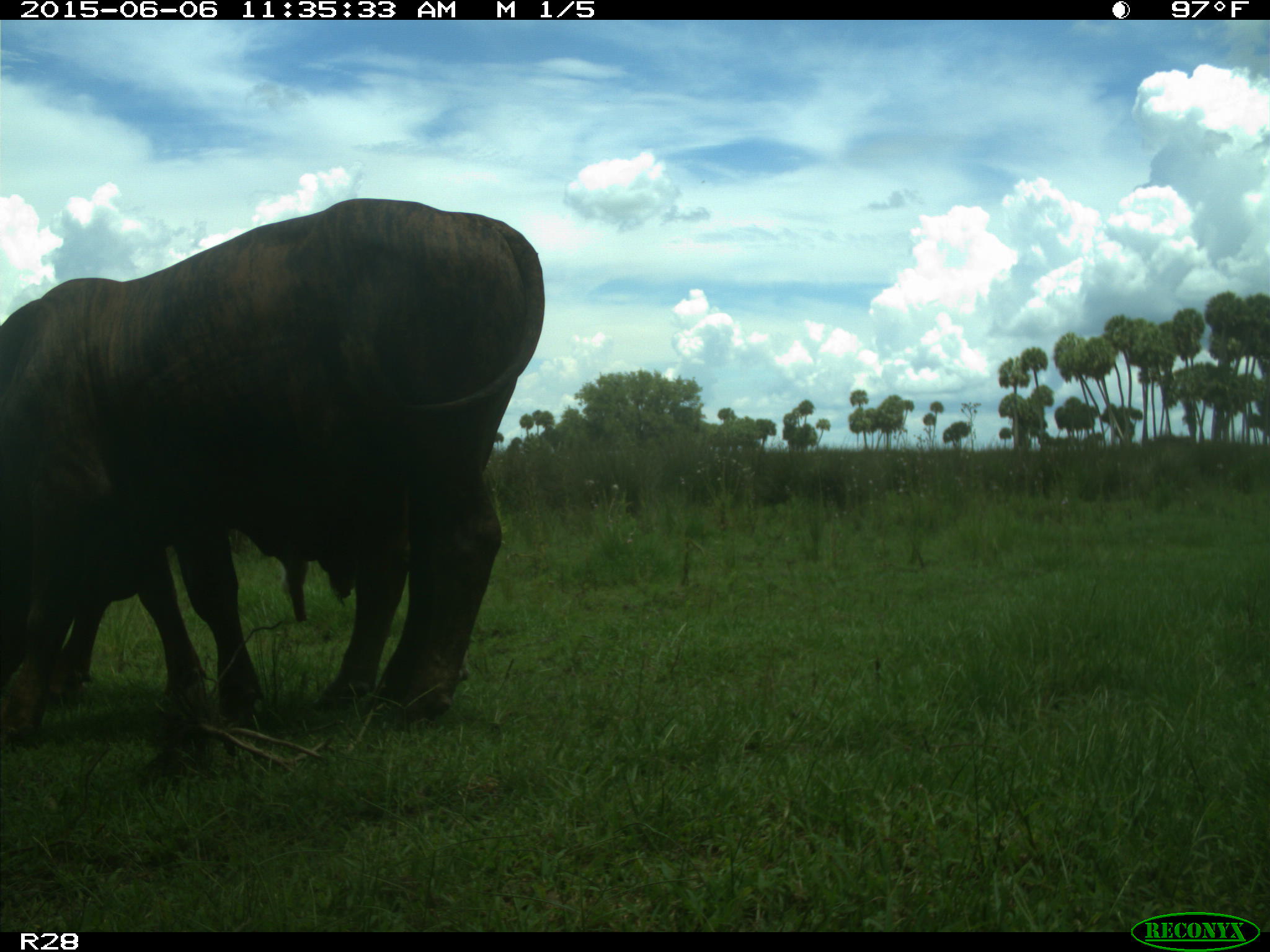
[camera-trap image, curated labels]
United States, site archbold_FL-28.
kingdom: Animalia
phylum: Chordata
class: Mammalia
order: Artiodactyla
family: Bovidae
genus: Bos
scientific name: Bos taurus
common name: domestic cow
Bos taurus (domestic cow).